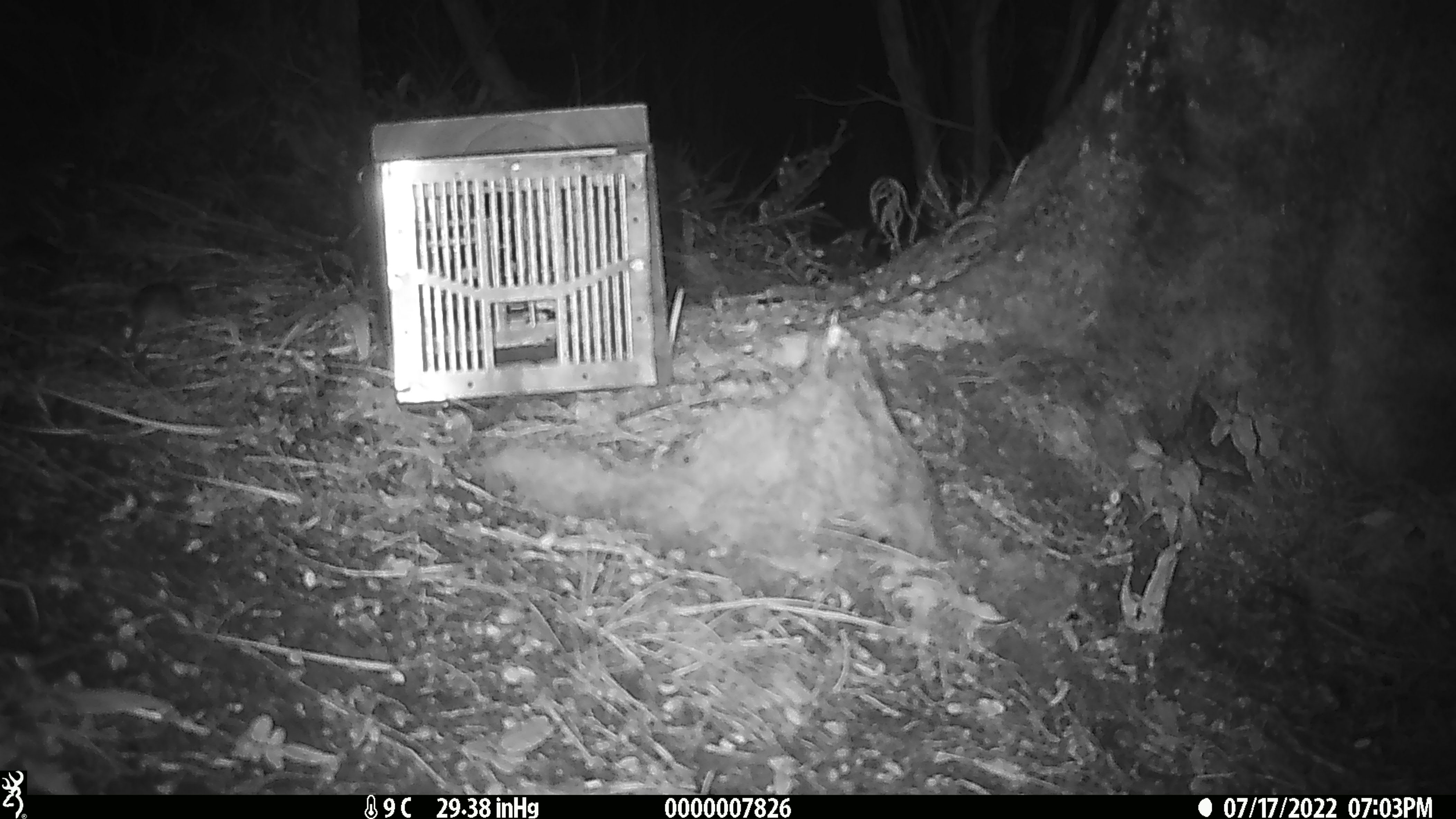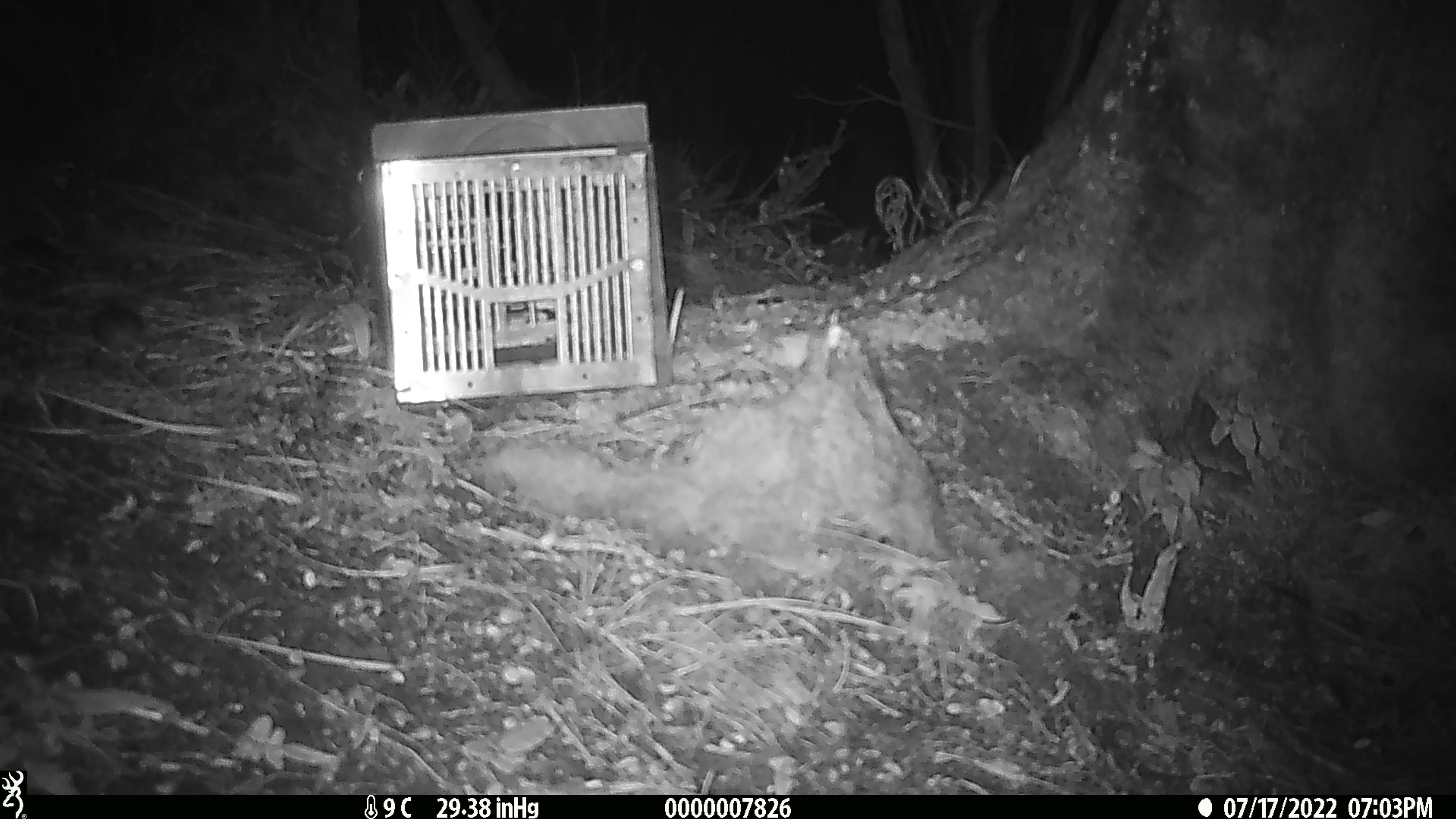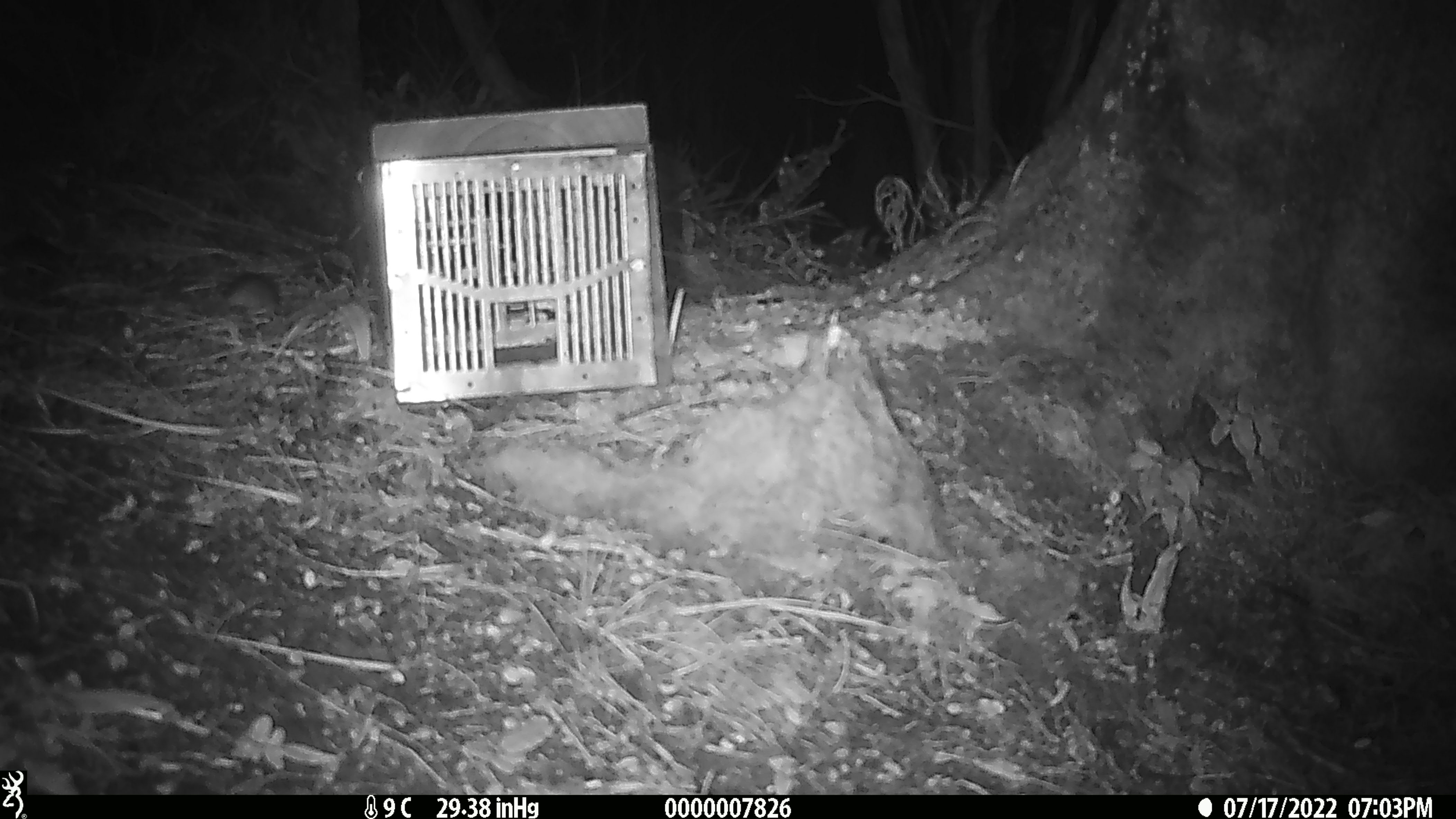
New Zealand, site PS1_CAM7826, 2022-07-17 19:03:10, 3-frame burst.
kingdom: Animalia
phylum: Chordata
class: Mammalia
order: Rodentia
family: Muridae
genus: Mus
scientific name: Mus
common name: mouse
Mouse (Mus).